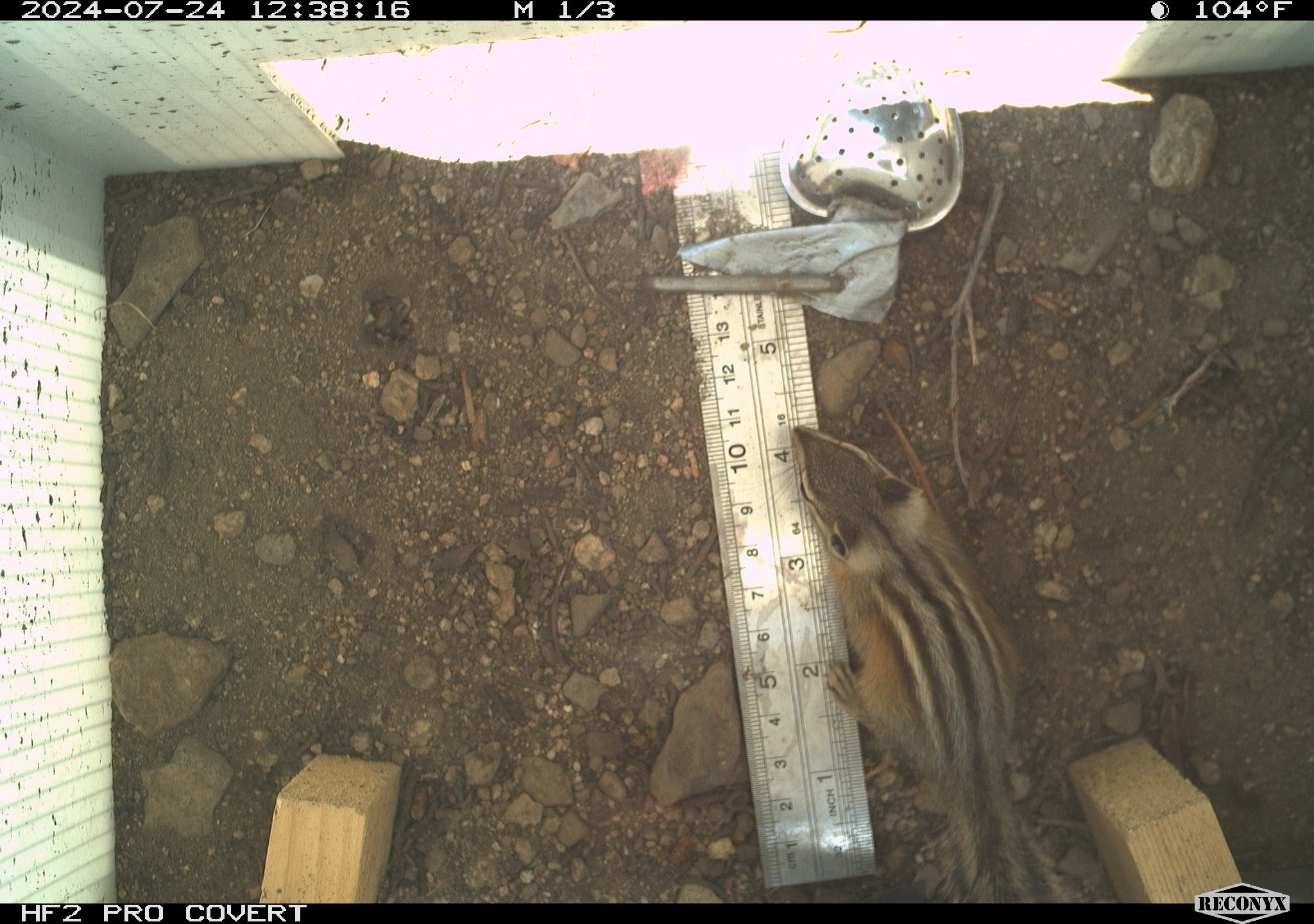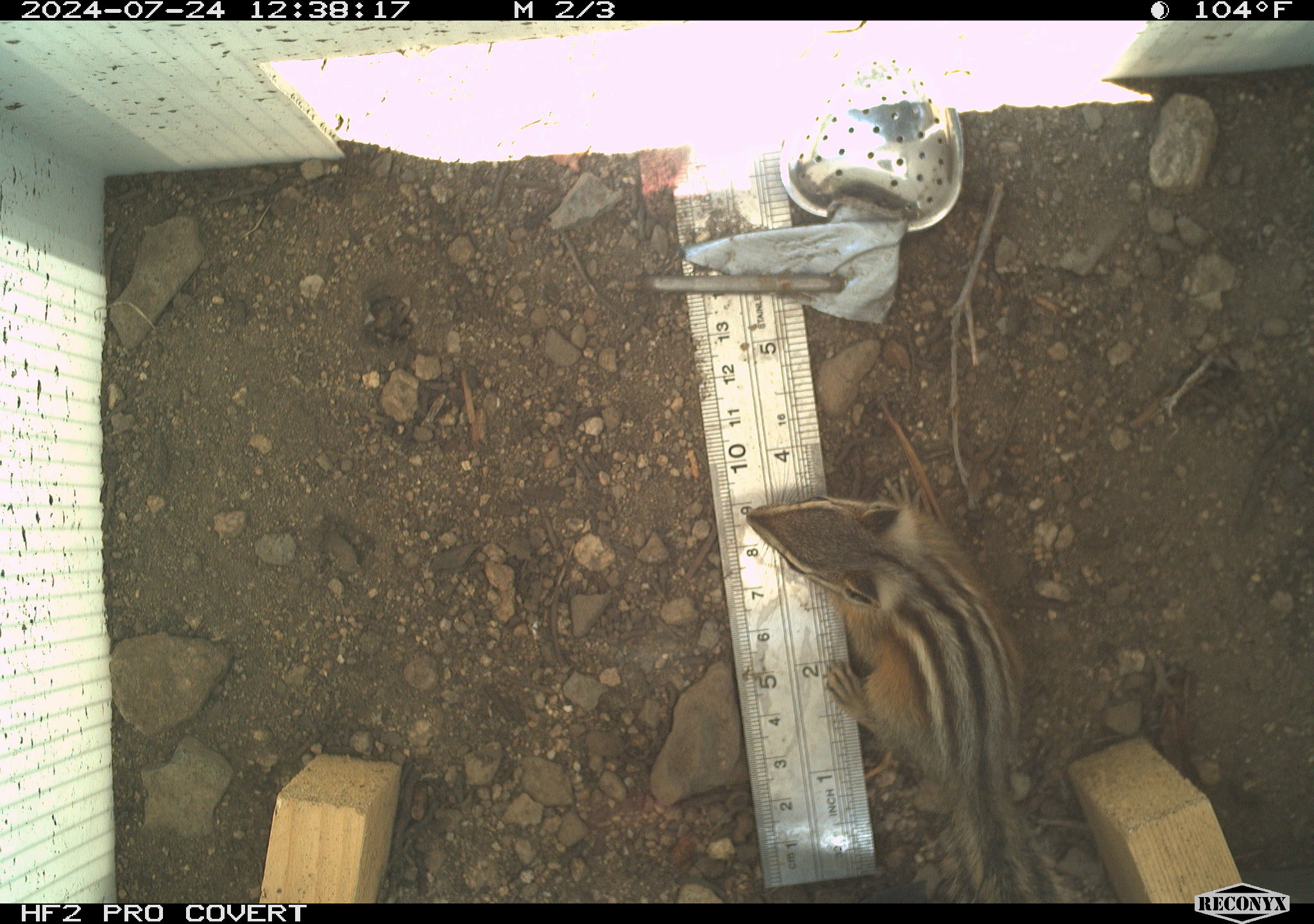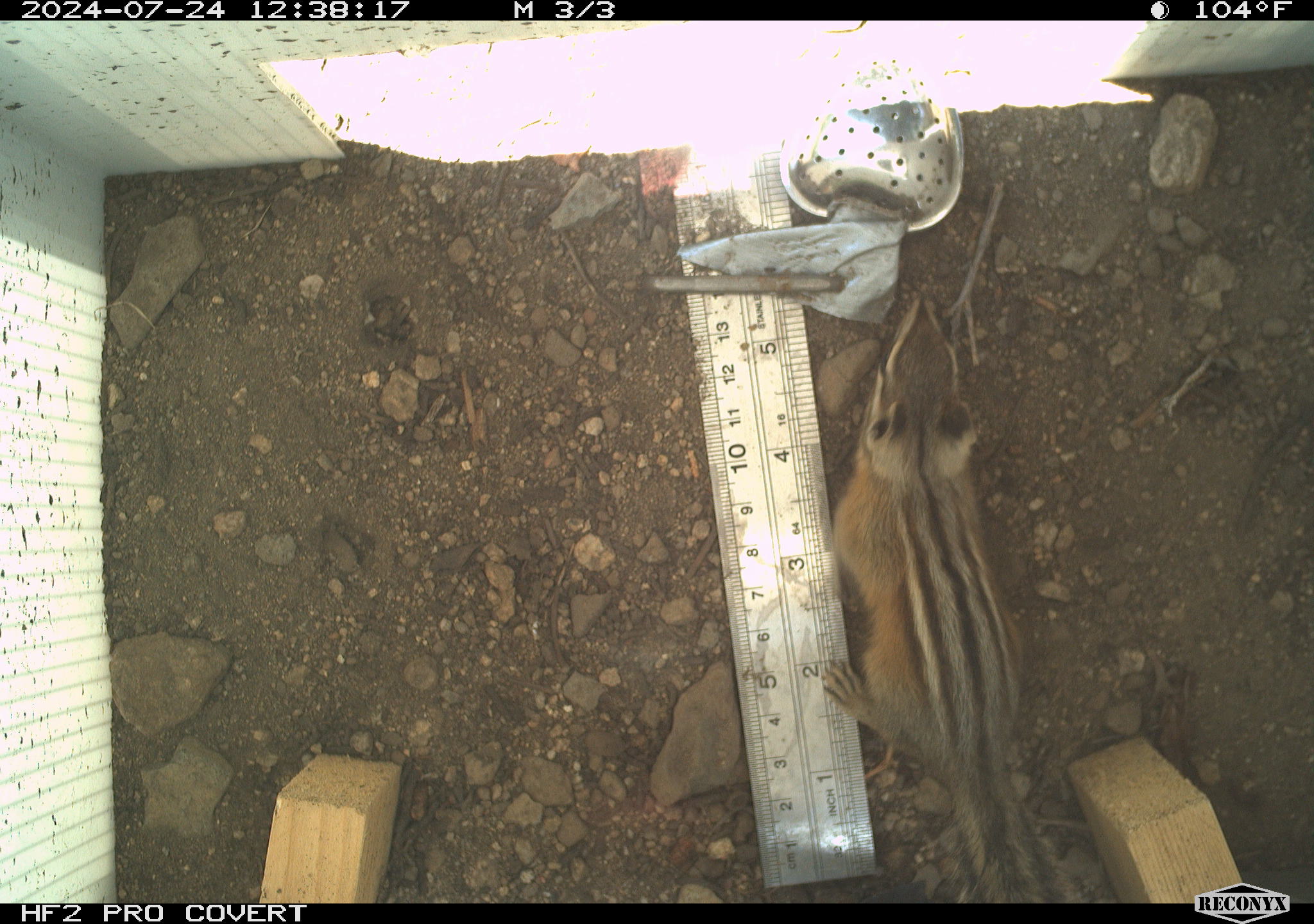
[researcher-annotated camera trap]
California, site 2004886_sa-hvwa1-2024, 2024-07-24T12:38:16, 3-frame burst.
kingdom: Animalia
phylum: Chordata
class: Mammalia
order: Rodentia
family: Sciuridae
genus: Neotamias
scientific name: Neotamias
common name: western chipmunks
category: neotamias species